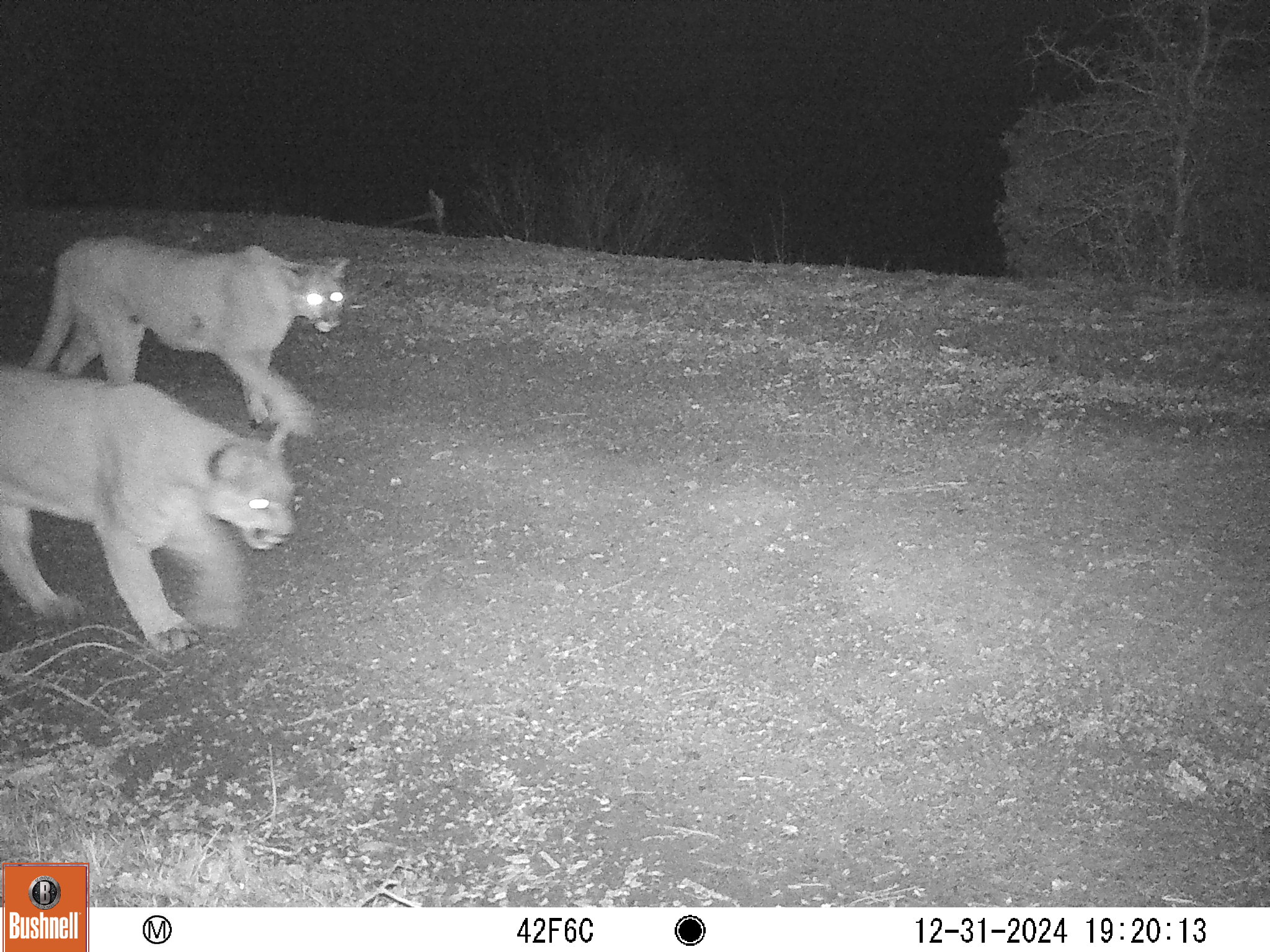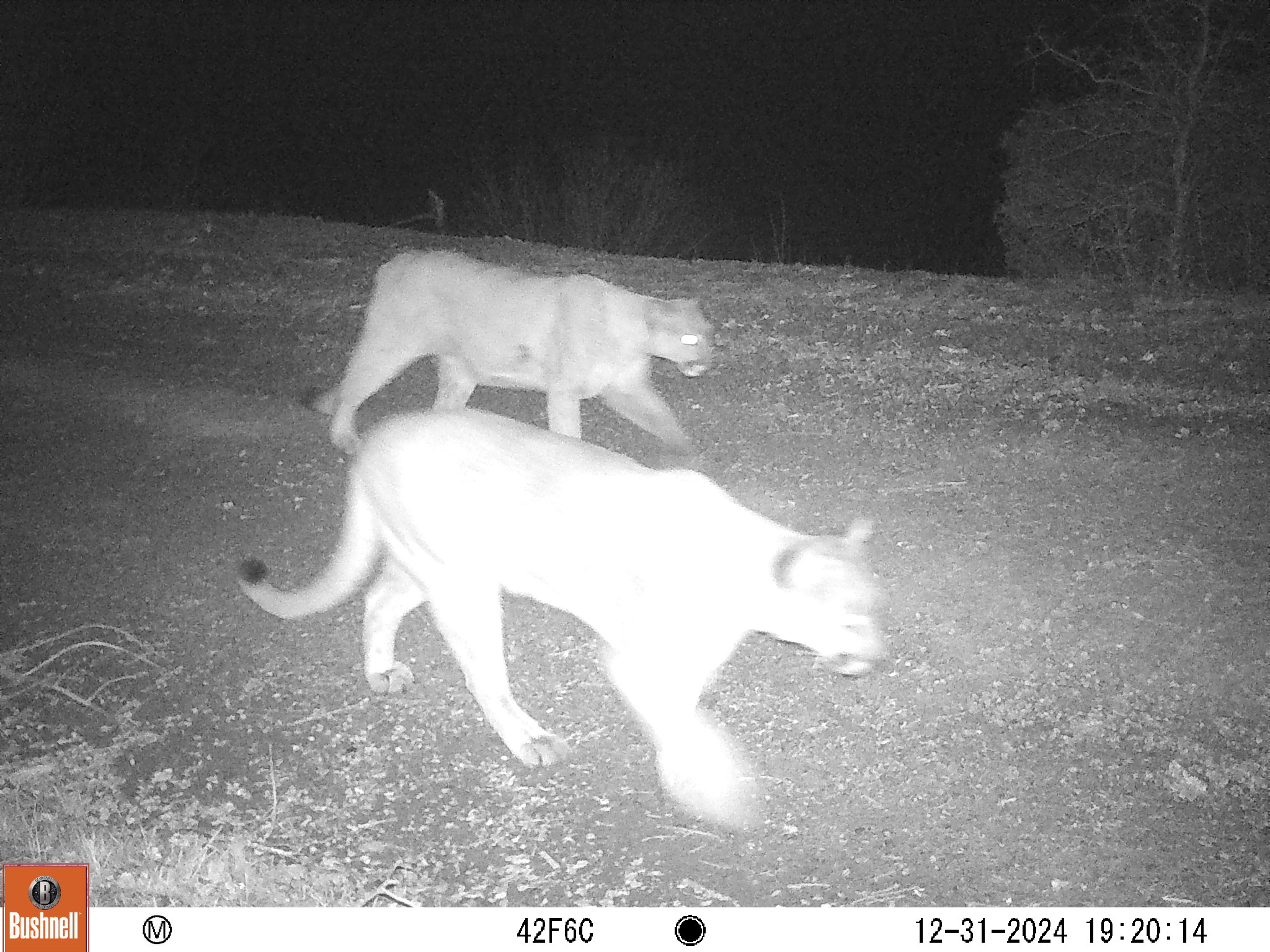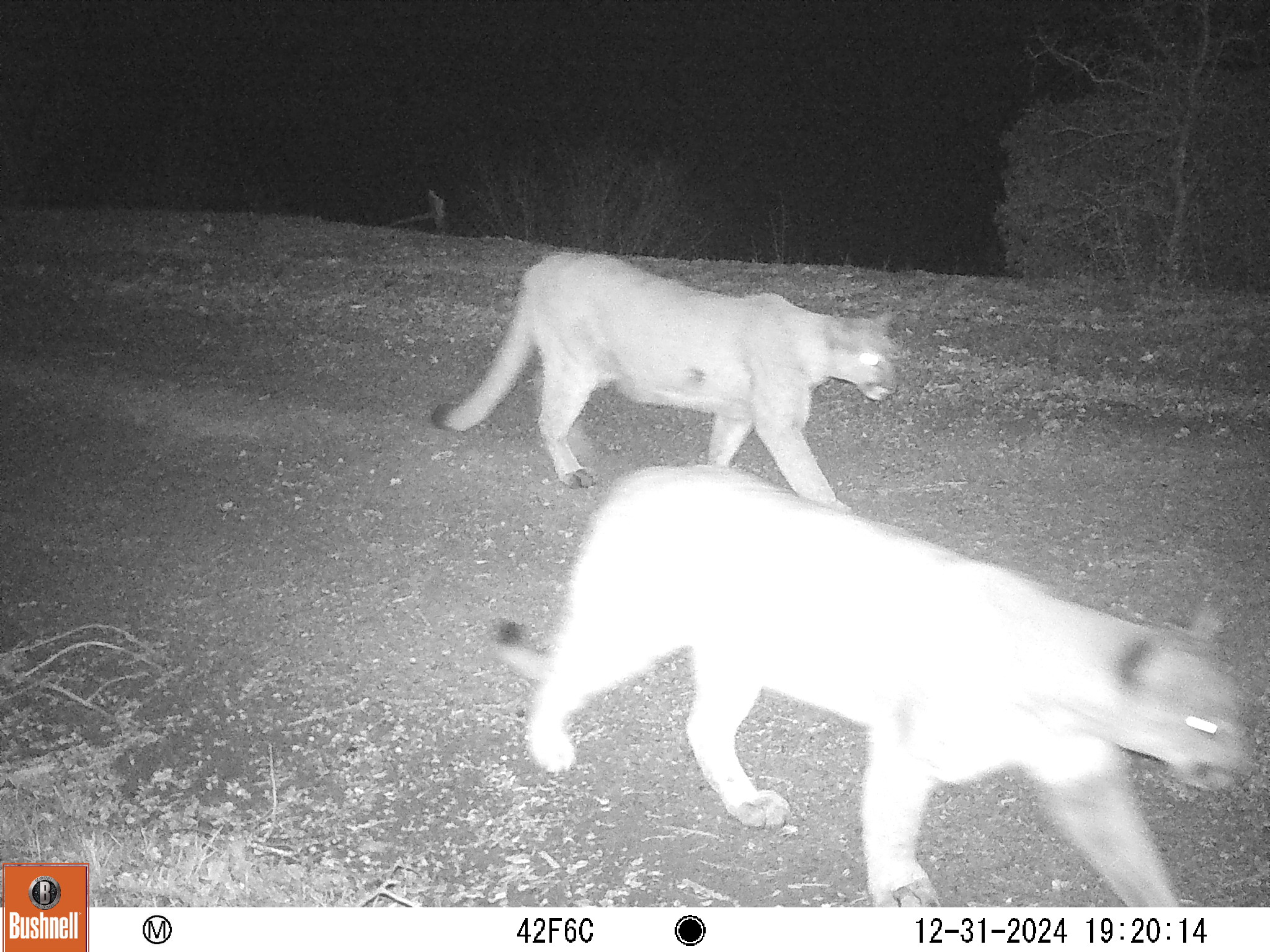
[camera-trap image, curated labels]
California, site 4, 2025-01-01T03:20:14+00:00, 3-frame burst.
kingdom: Animalia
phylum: Chordata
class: Mammalia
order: Carnivora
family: Felidae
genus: Puma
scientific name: Puma concolor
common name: puma